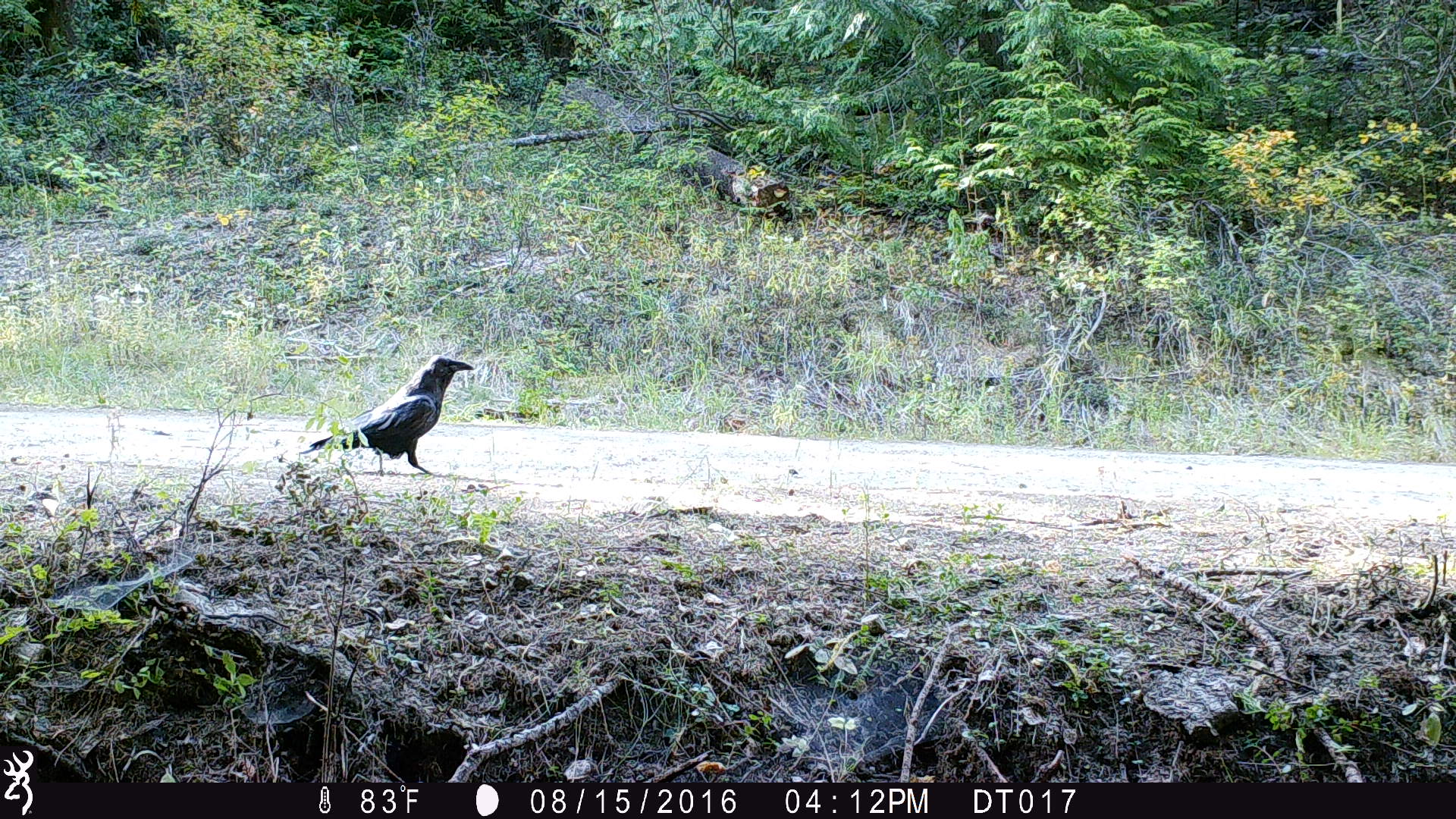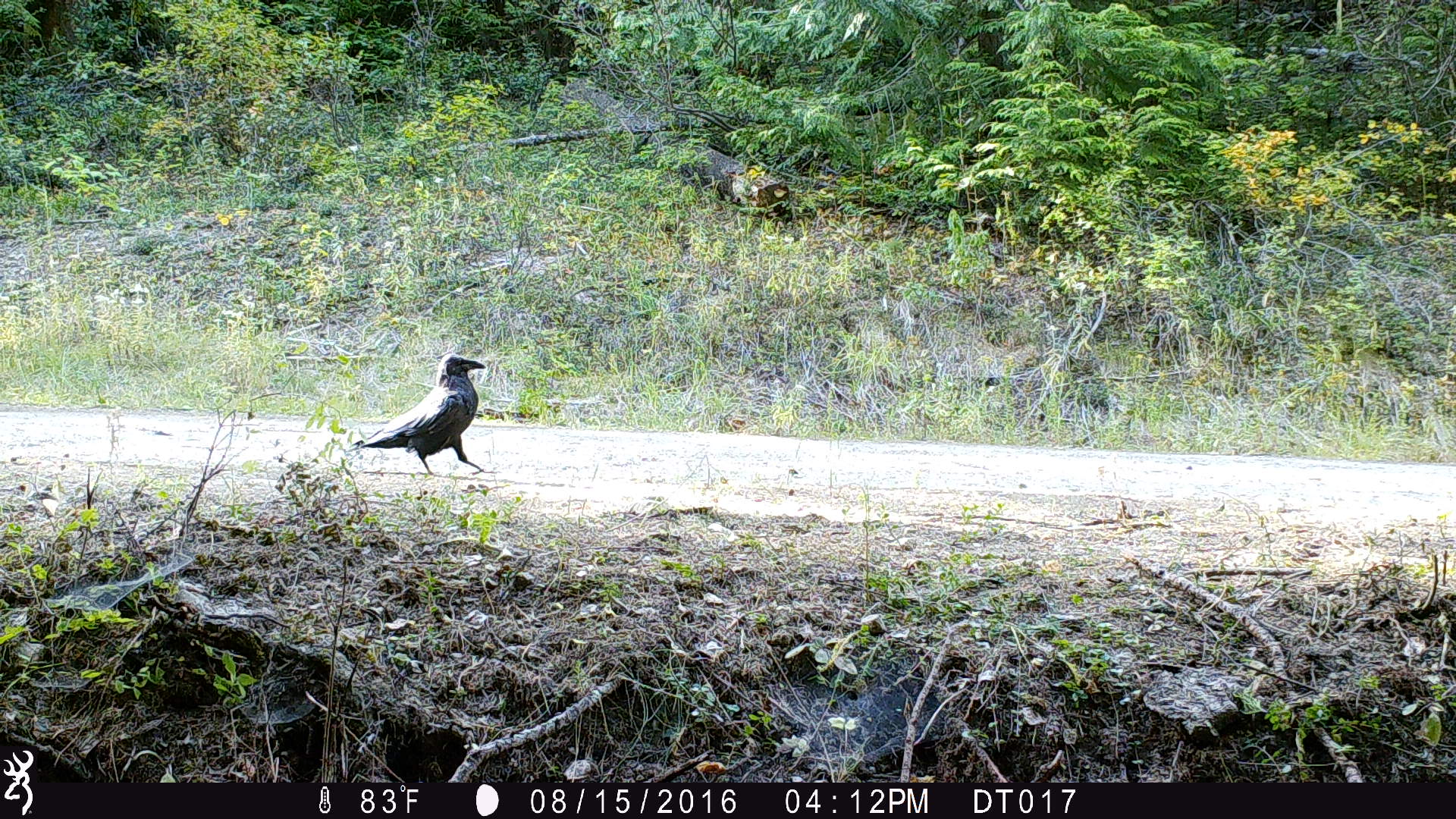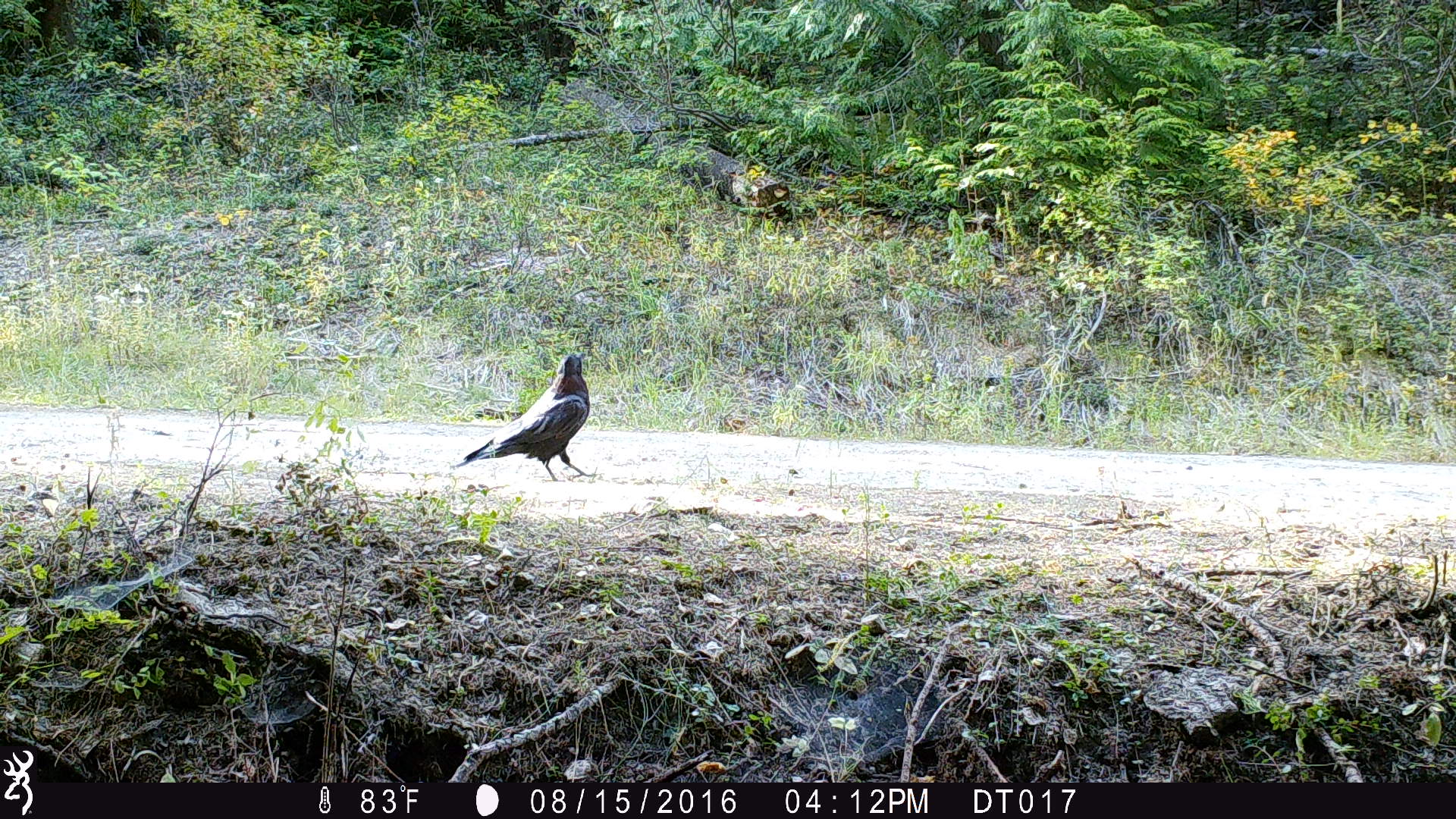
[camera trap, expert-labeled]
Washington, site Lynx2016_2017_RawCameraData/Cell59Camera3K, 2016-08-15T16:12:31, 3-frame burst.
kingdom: Animalia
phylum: Chordata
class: Aves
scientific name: Aves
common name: birds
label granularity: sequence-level